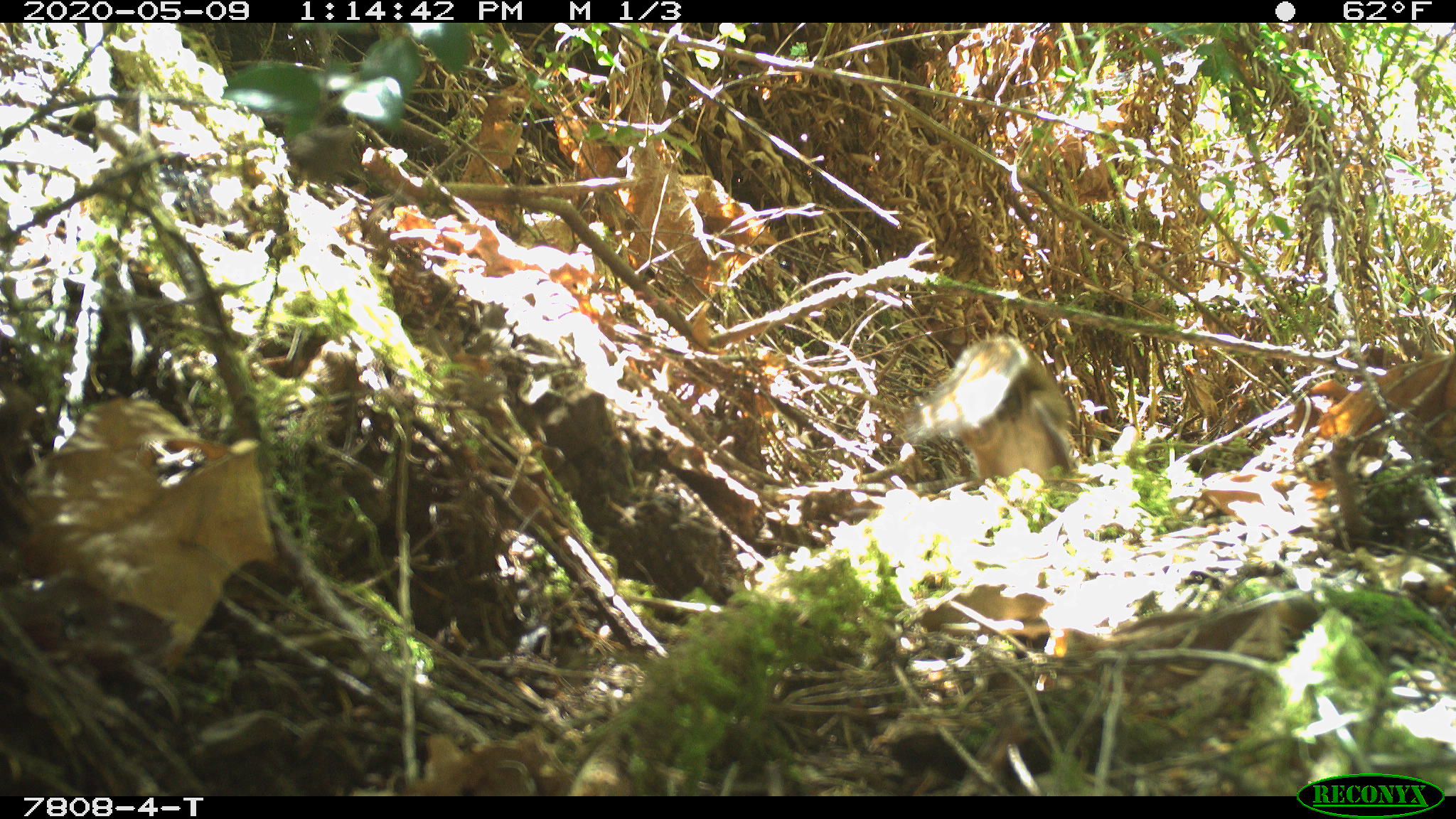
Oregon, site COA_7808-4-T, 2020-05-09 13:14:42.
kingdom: Animalia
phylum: Chordata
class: Mammalia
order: Rodentia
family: Sciuridae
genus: Tamiasciurus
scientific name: Tamiasciurus douglasii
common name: douglas squirrel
Douglas squirrel (Tamiasciurus douglasii).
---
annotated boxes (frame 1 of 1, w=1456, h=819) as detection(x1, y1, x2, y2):
douglas squirrel: detection(904, 325, 1082, 491)